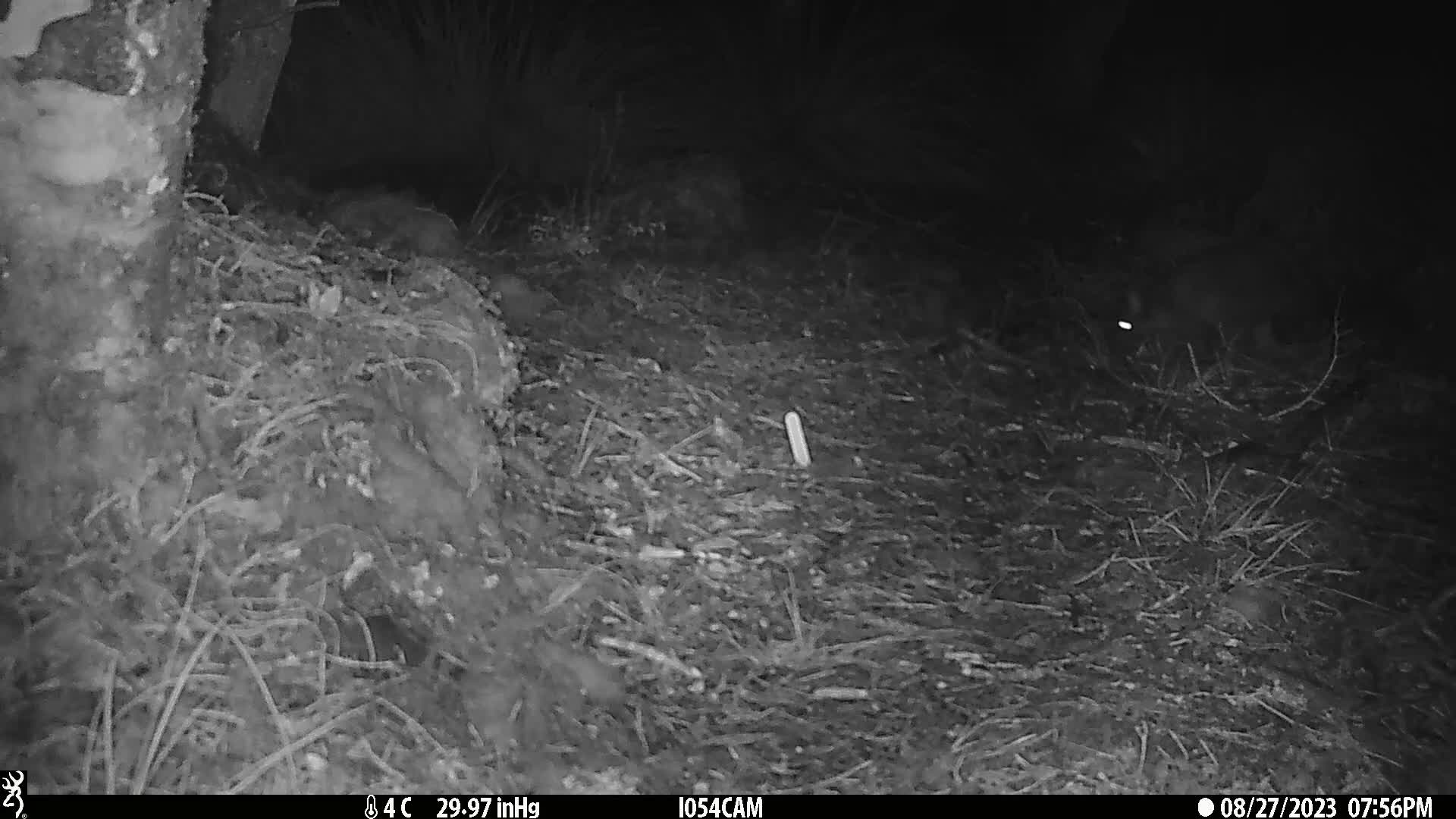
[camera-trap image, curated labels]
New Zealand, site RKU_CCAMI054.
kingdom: Animalia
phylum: Chordata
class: Mammalia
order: Diprotodontia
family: Phalangeridae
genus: Trichosurus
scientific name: Trichosurus vulpecula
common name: common brushtail possum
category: possum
Possum (common brushtail possum) (Trichosurus vulpecula).